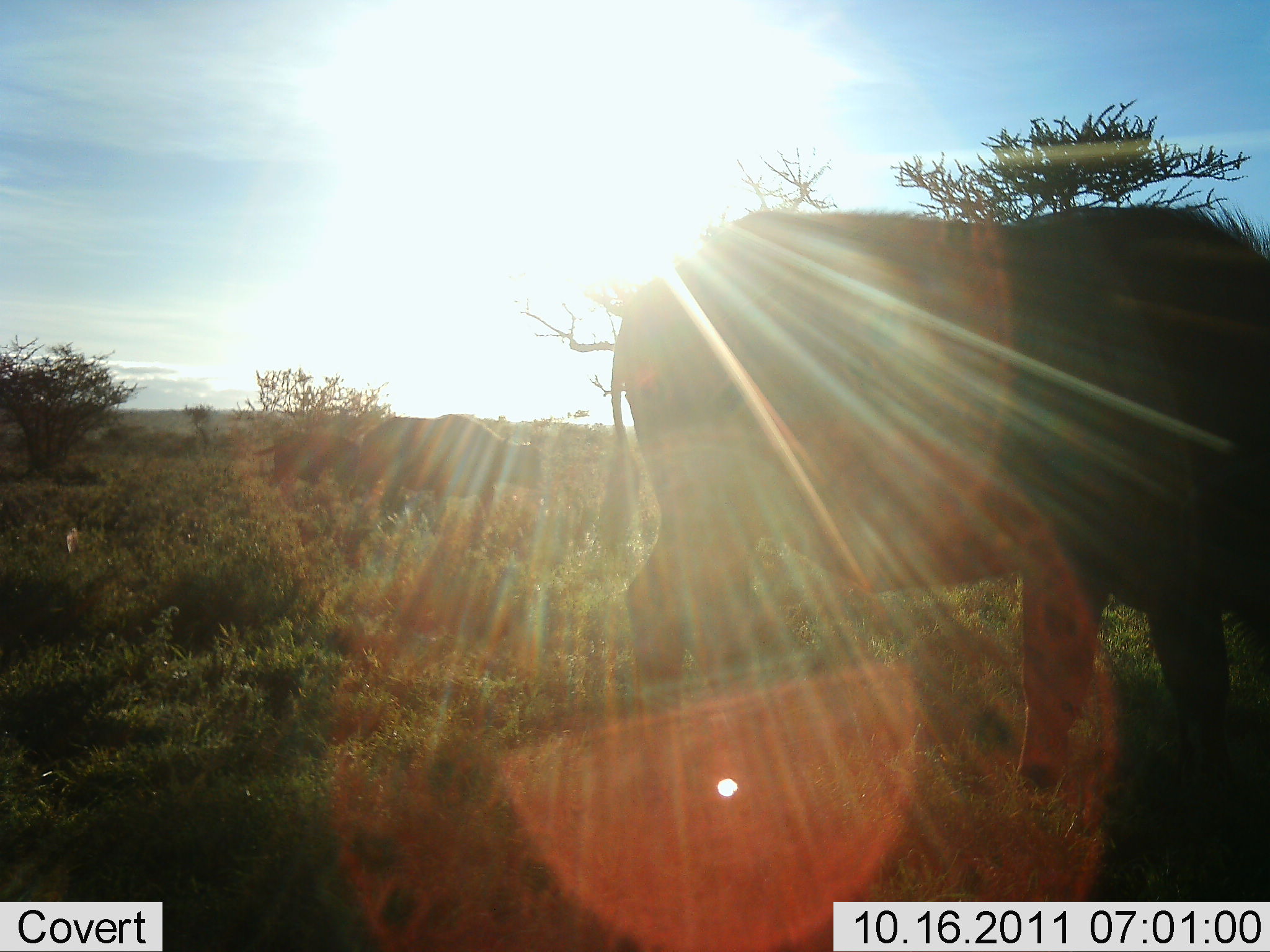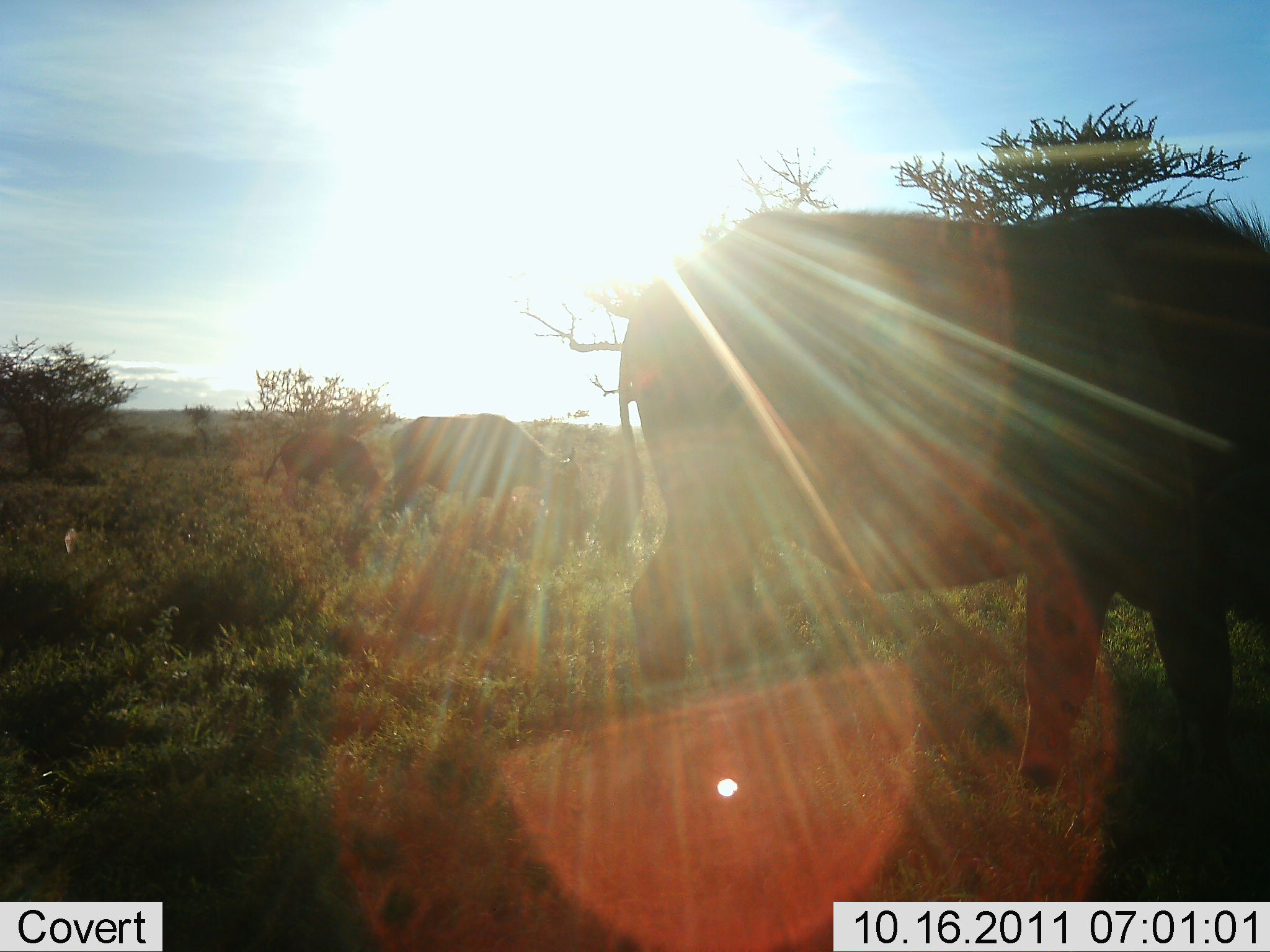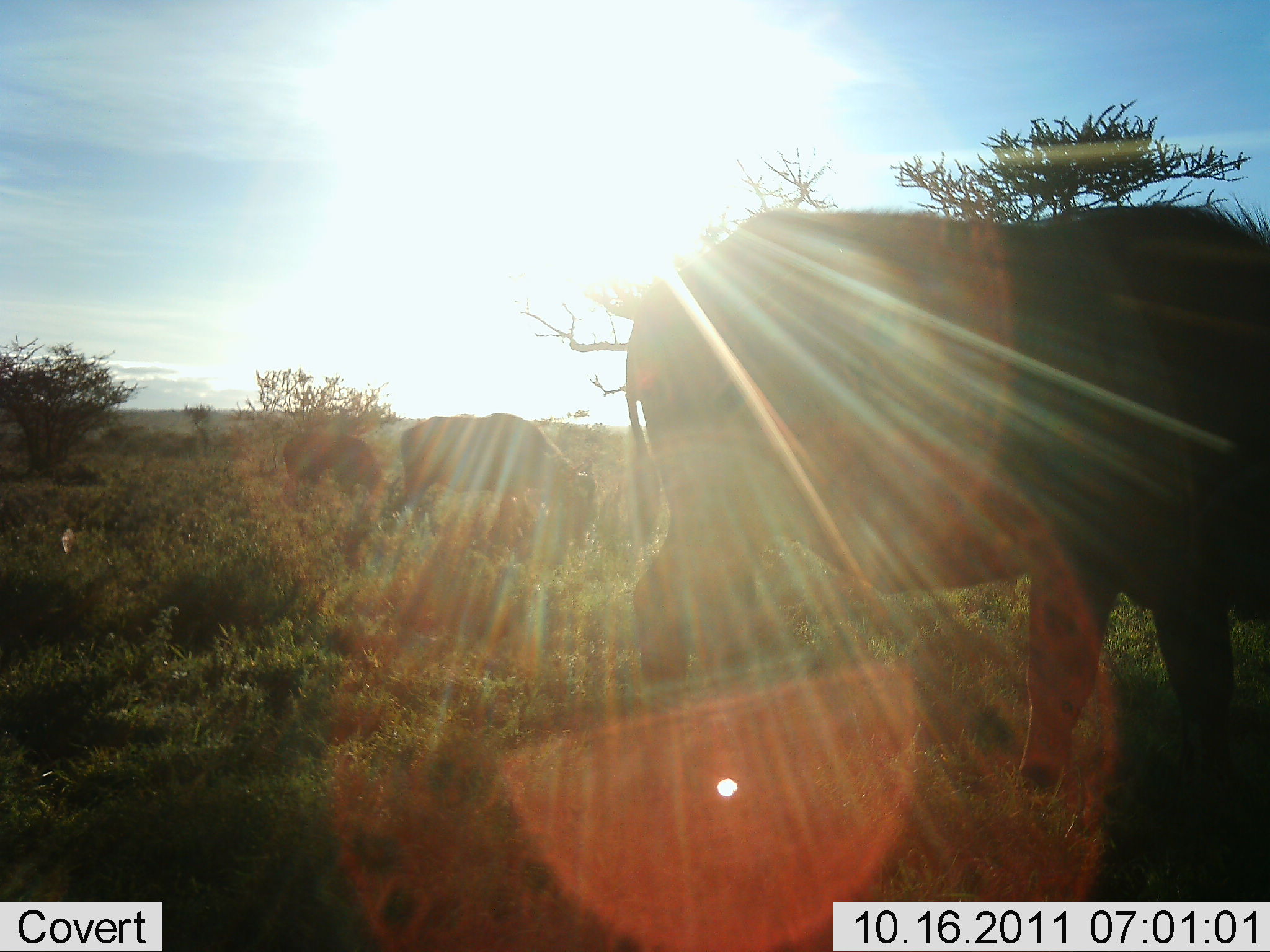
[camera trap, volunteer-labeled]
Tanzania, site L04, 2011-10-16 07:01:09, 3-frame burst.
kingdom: Animalia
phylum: Chordata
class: Mammalia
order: Artiodactyla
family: Bovidae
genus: Syncerus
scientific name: Syncerus caffer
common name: cape buffalo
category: buffalo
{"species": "buffalo (cape buffalo) (Syncerus caffer)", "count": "3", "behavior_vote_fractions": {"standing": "20%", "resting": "0%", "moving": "50%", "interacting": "0%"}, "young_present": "0%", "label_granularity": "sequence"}